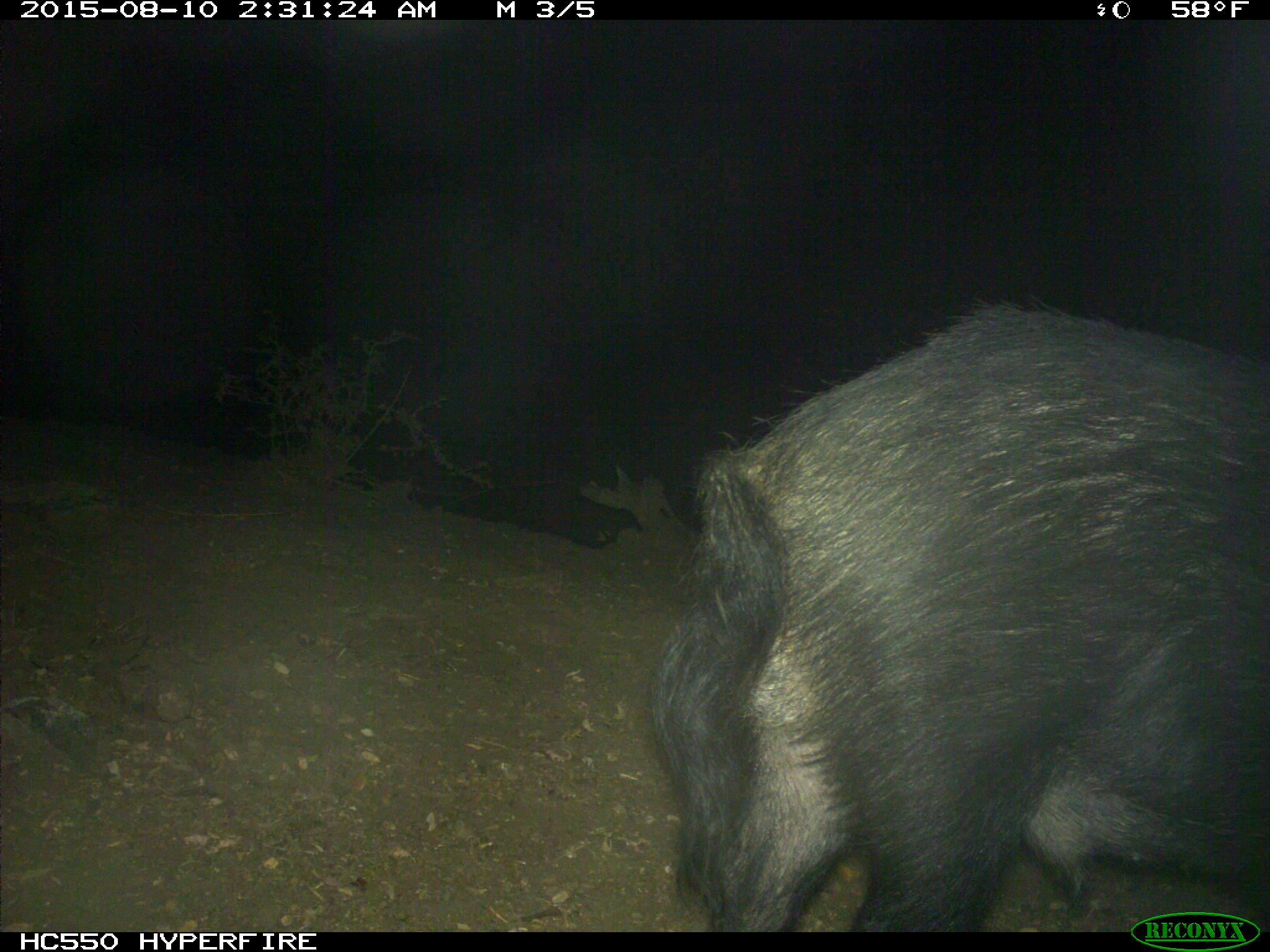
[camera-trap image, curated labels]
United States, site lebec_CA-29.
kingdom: Animalia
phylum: Chordata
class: Mammalia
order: Artiodactyla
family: Suidae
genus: Sus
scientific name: Sus scrofa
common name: wild boar